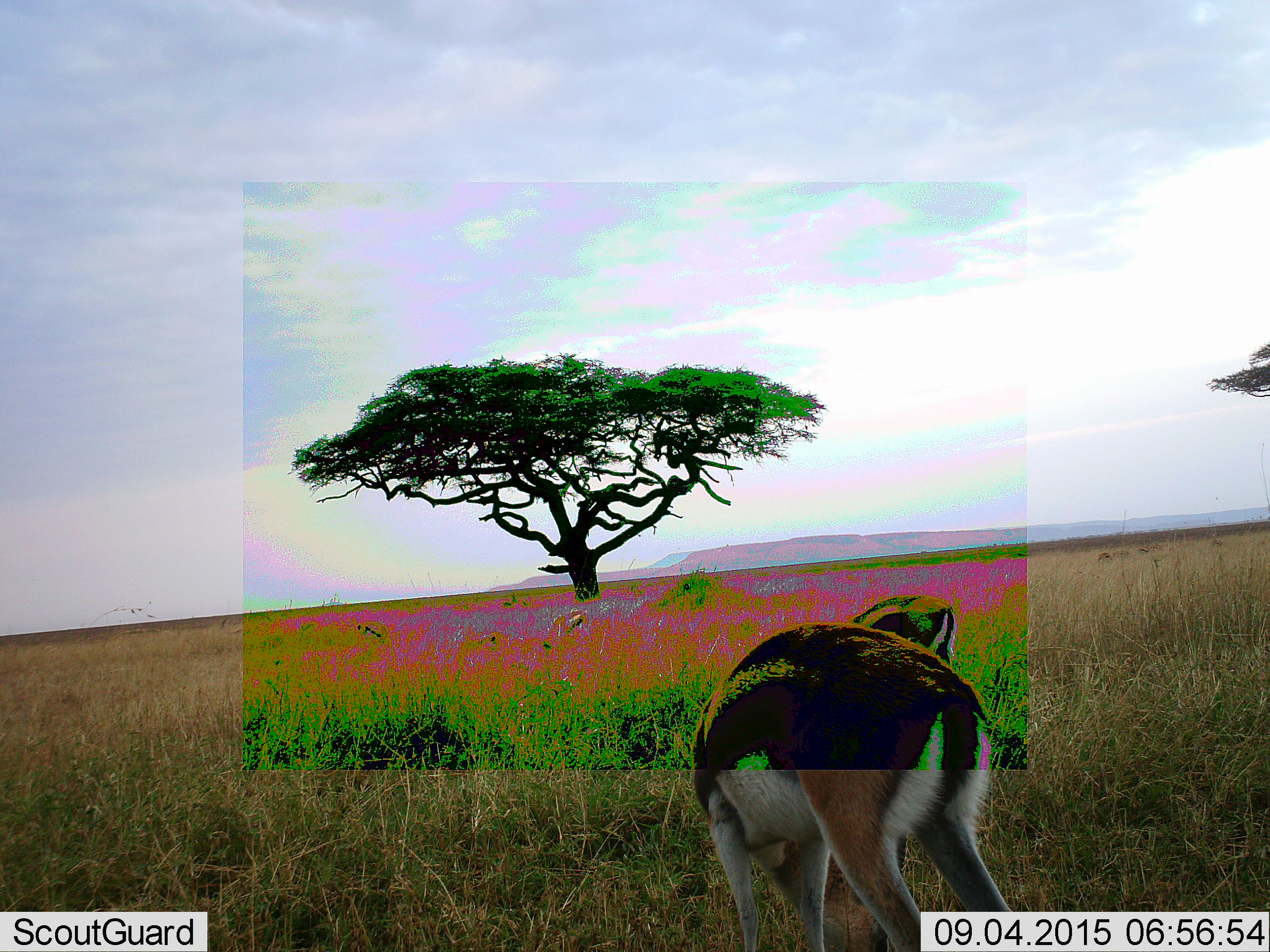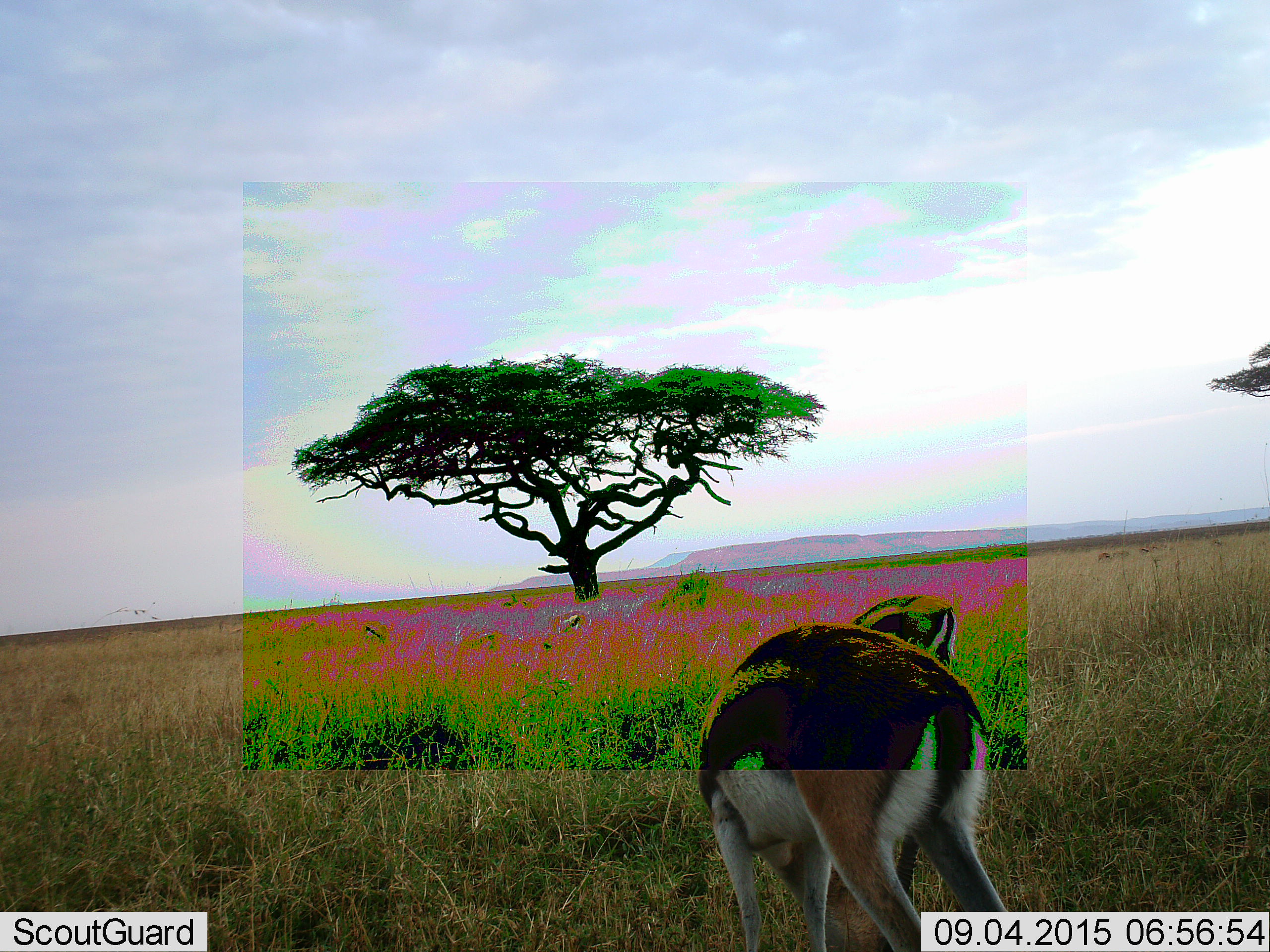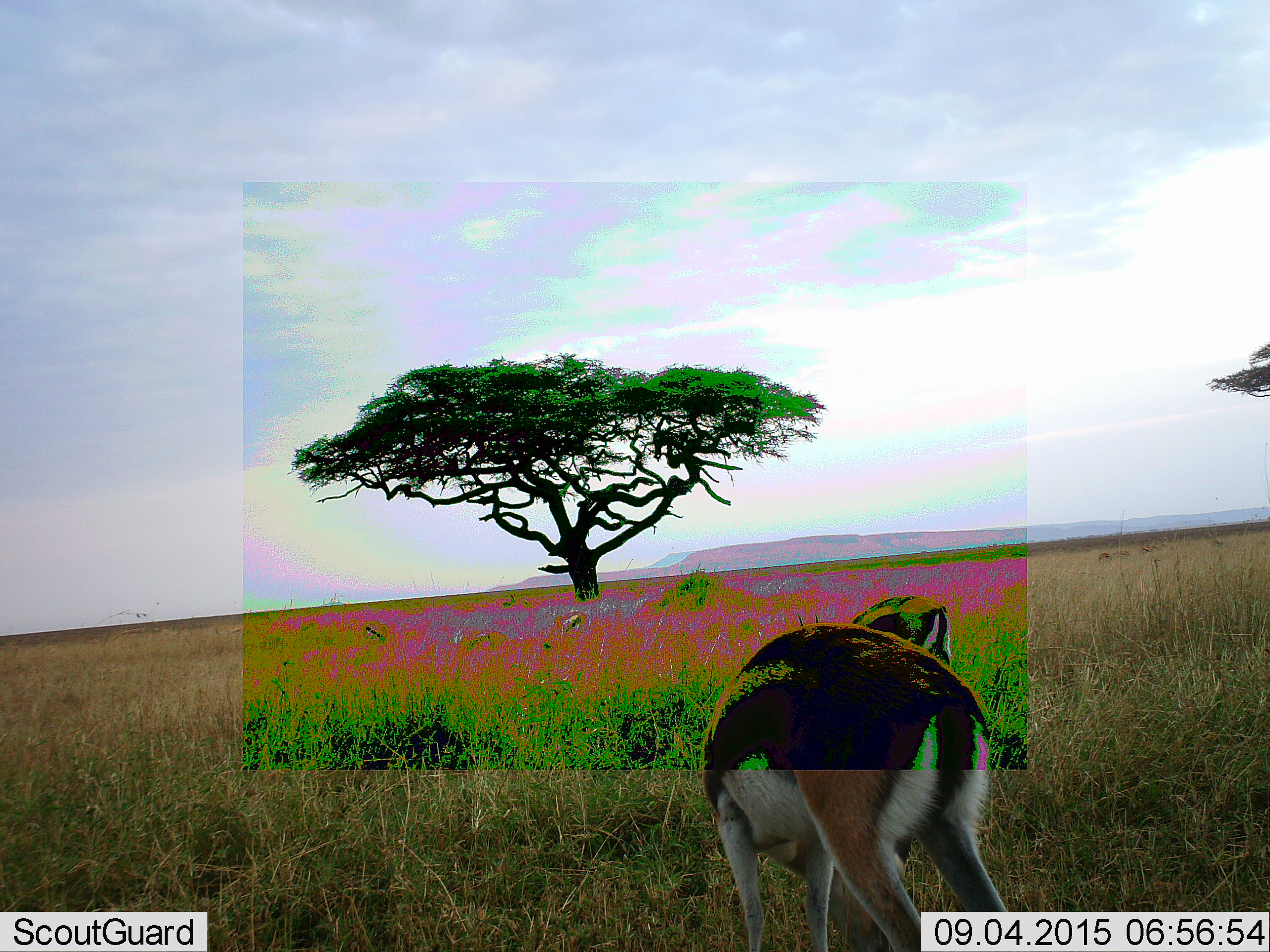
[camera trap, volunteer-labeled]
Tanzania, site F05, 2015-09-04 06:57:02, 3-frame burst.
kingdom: Animalia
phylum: Chordata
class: Mammalia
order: Artiodactyla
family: Bovidae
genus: Eudorcas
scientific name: Eudorcas thomsonii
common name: thomson's gazelle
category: gazellethomsons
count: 2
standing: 38%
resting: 0%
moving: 8%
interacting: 0%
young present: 0%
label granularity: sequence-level